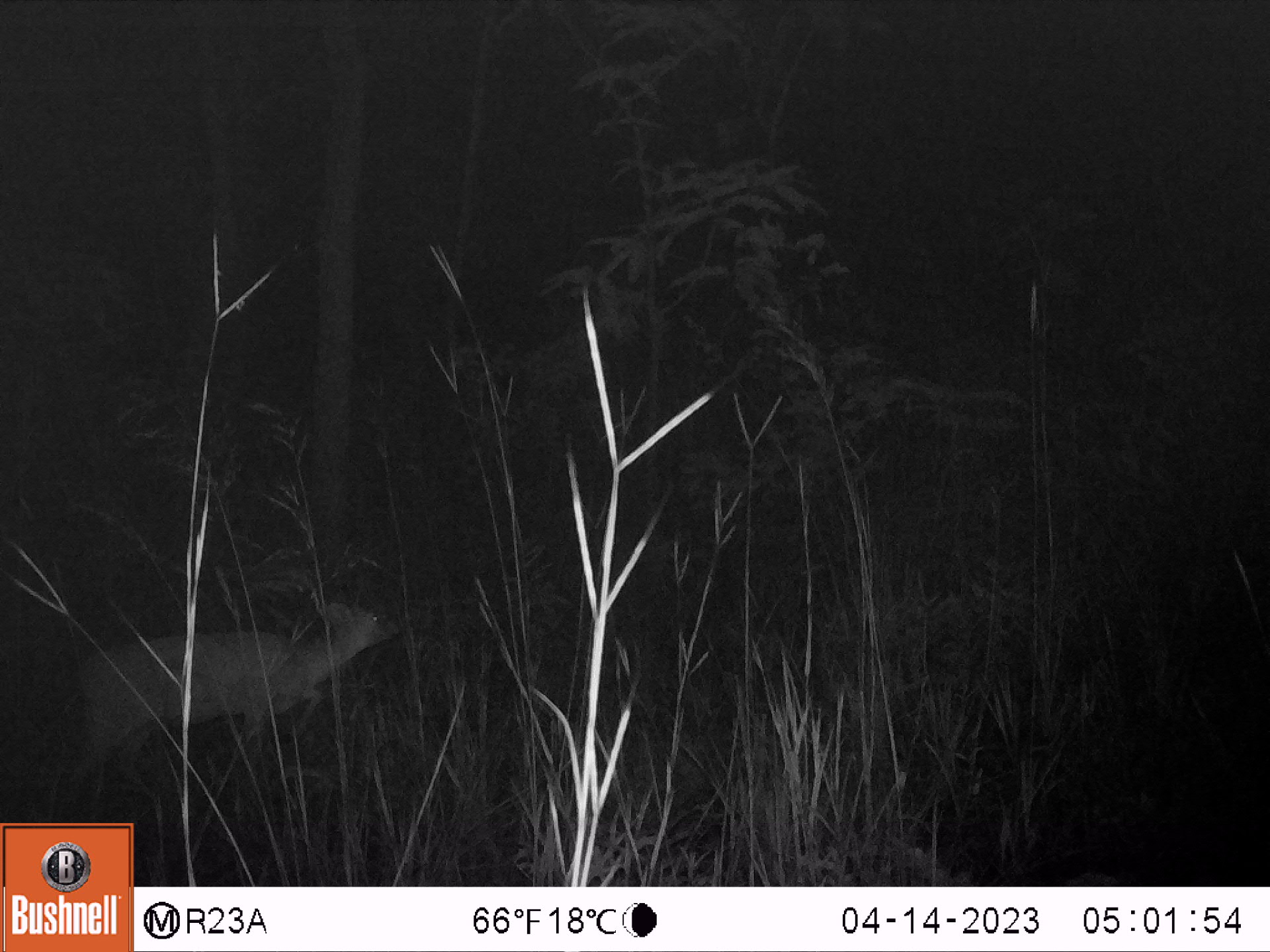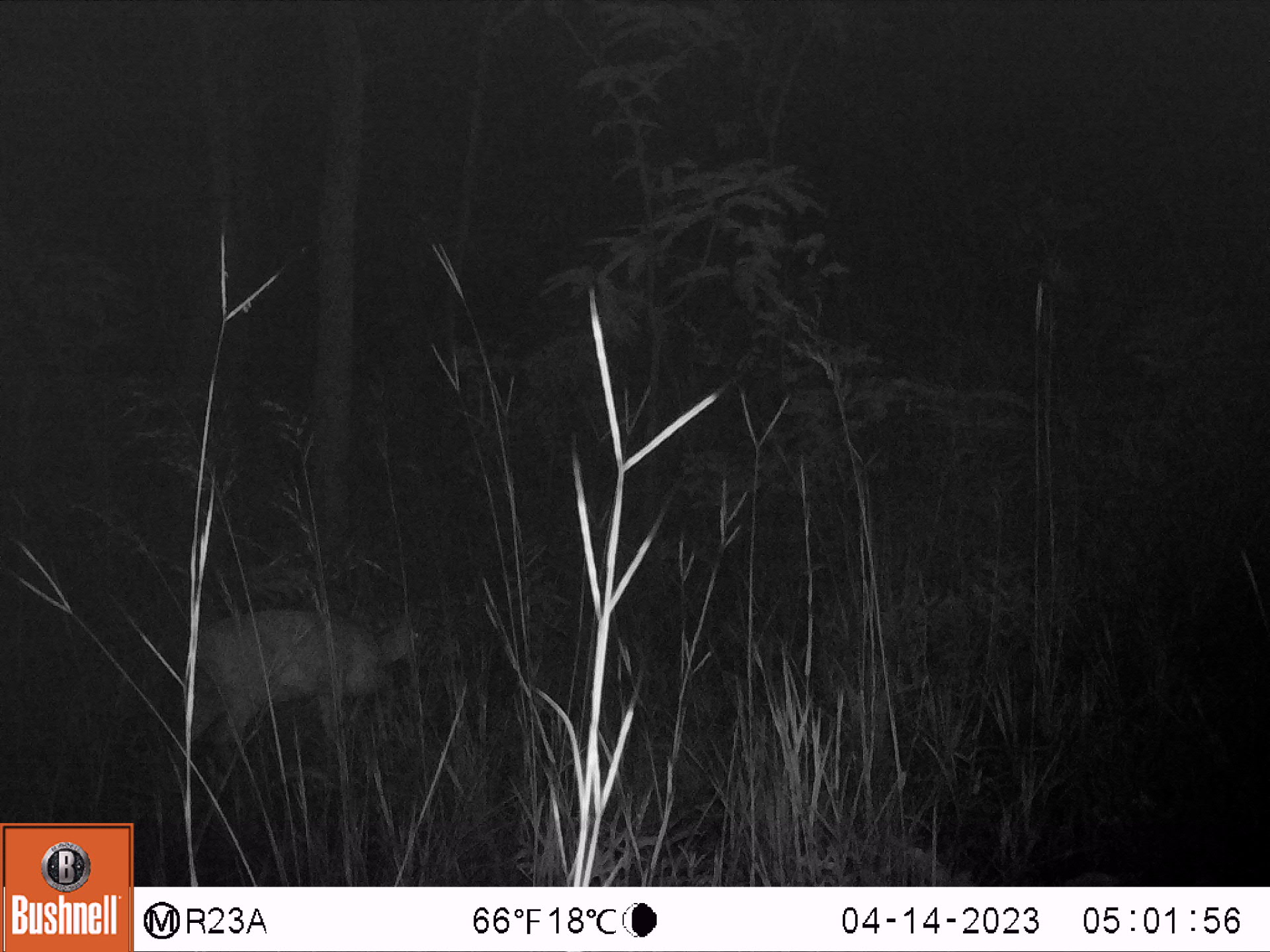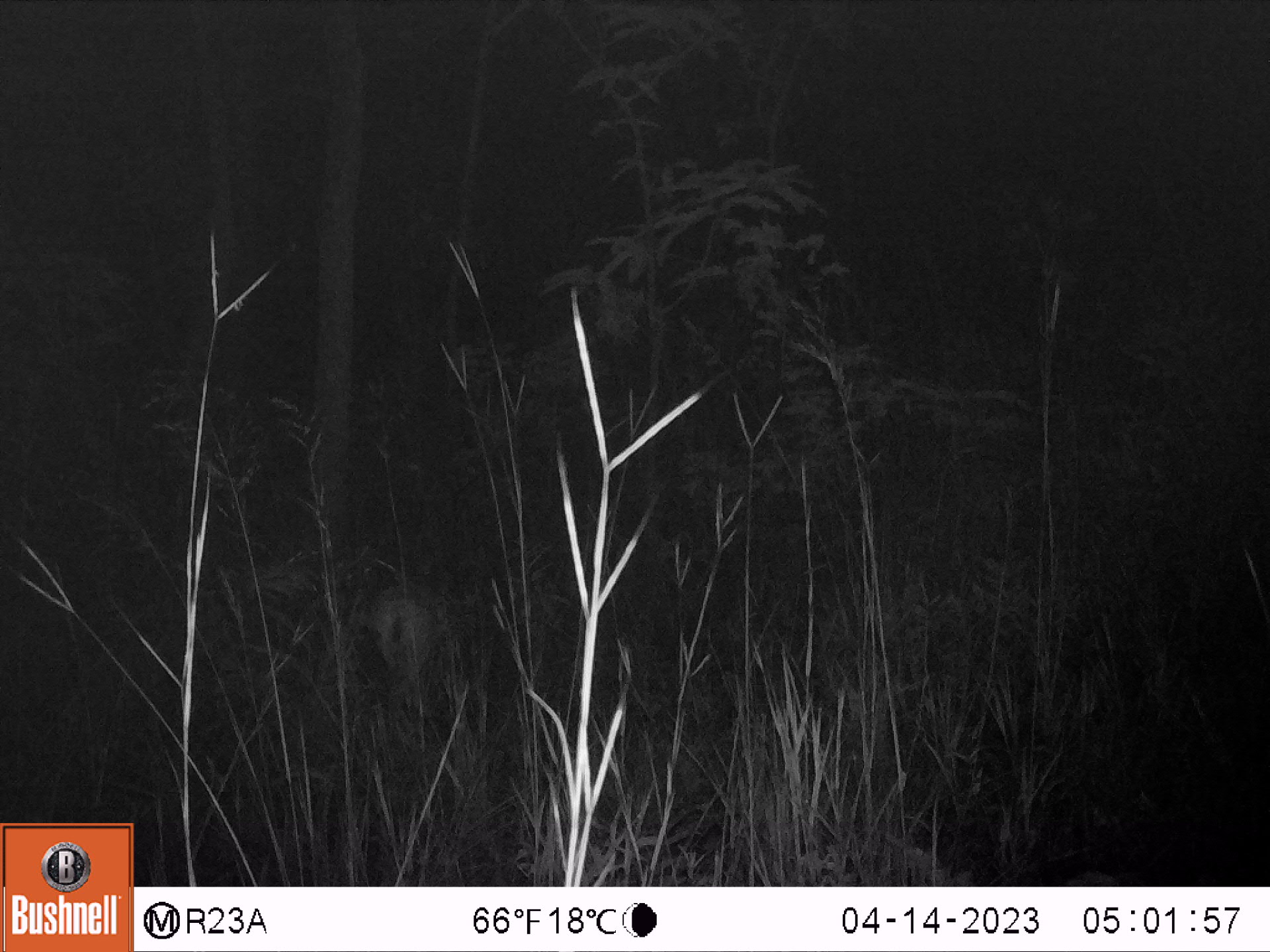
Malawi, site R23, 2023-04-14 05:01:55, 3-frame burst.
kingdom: Animalia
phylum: Chordata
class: Mammalia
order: Artiodactyla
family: Bovidae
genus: Sylvicapra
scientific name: Sylvicapra grimmia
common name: common duiker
Common duiker (Sylvicapra grimmia), count 1.